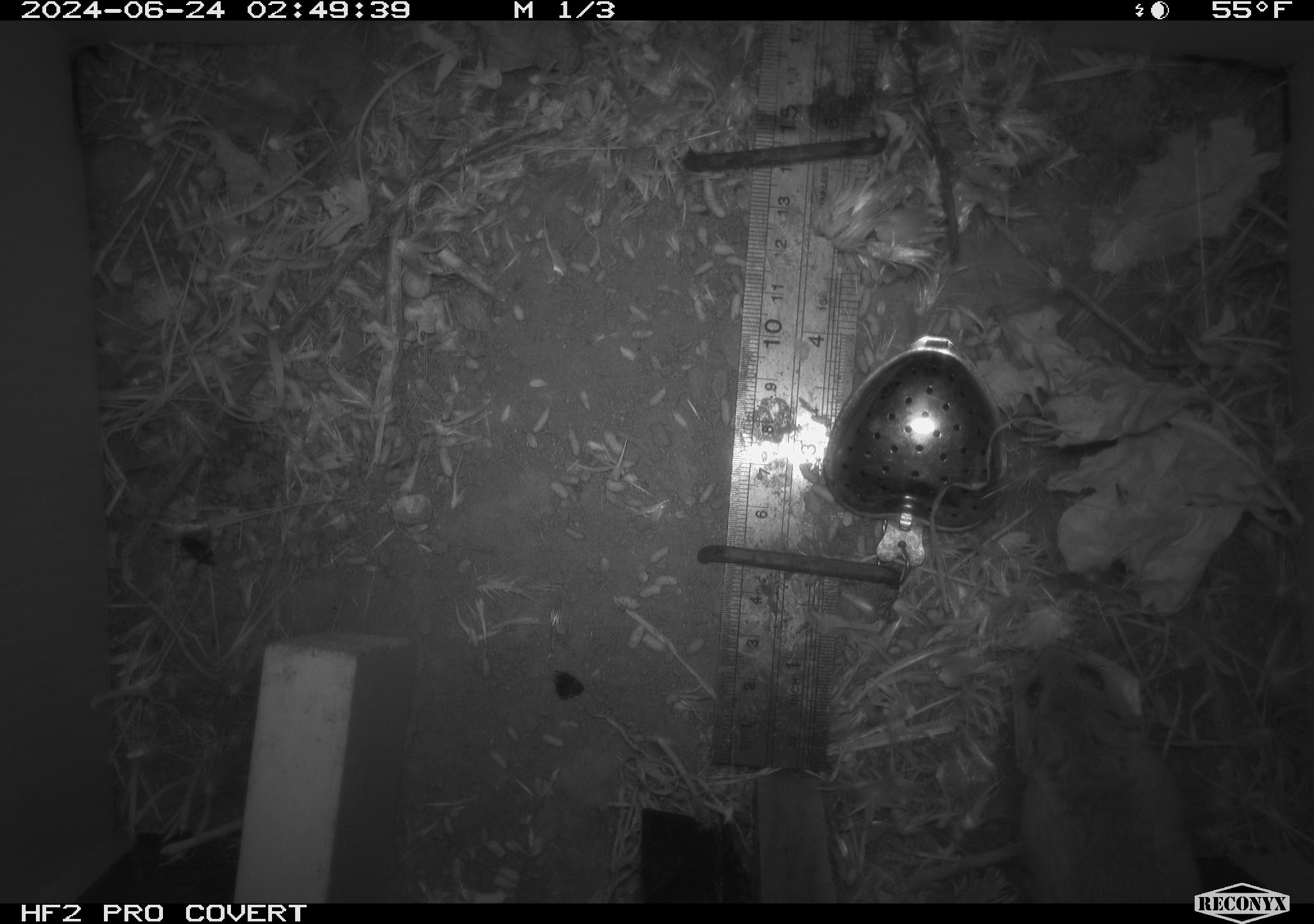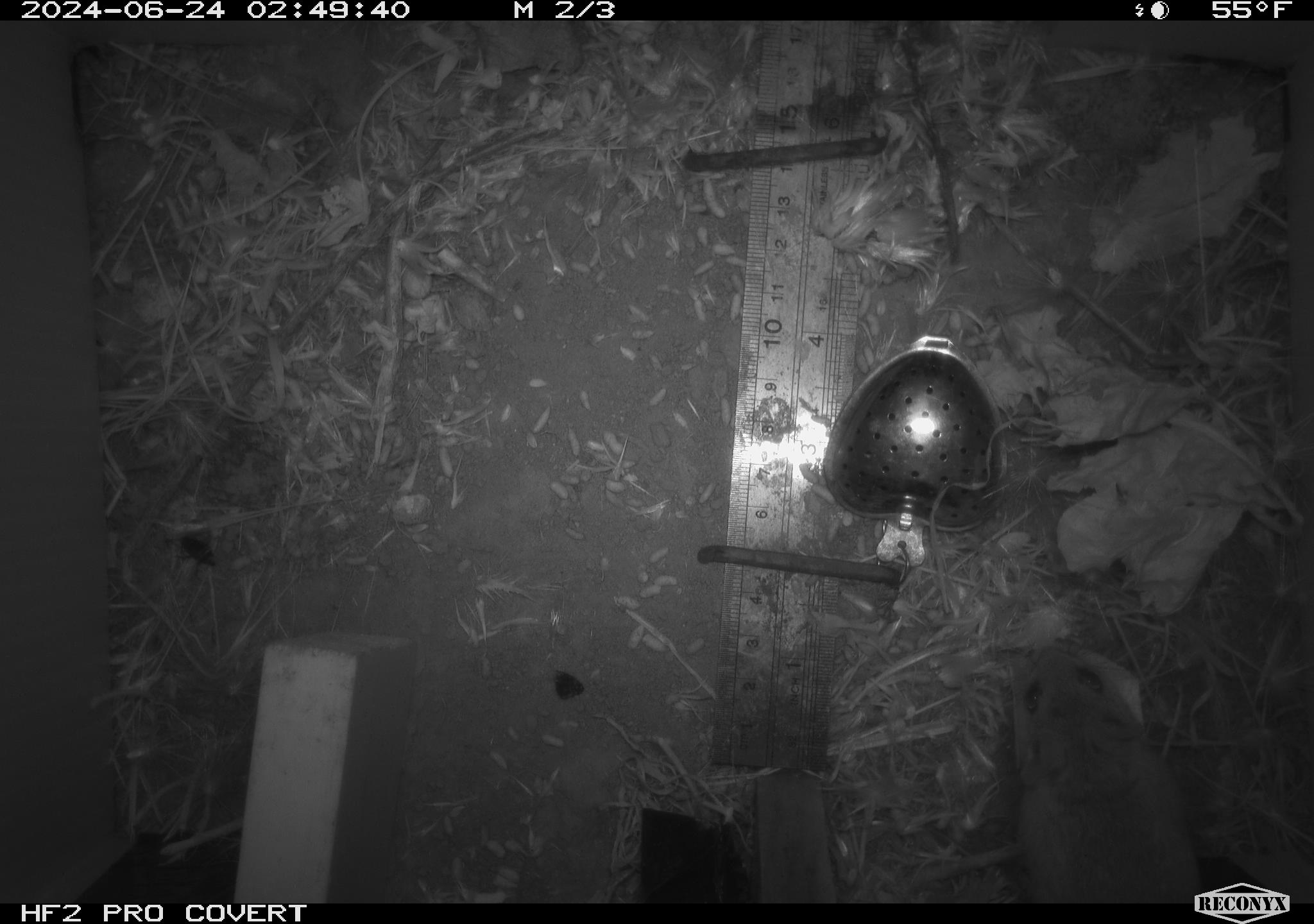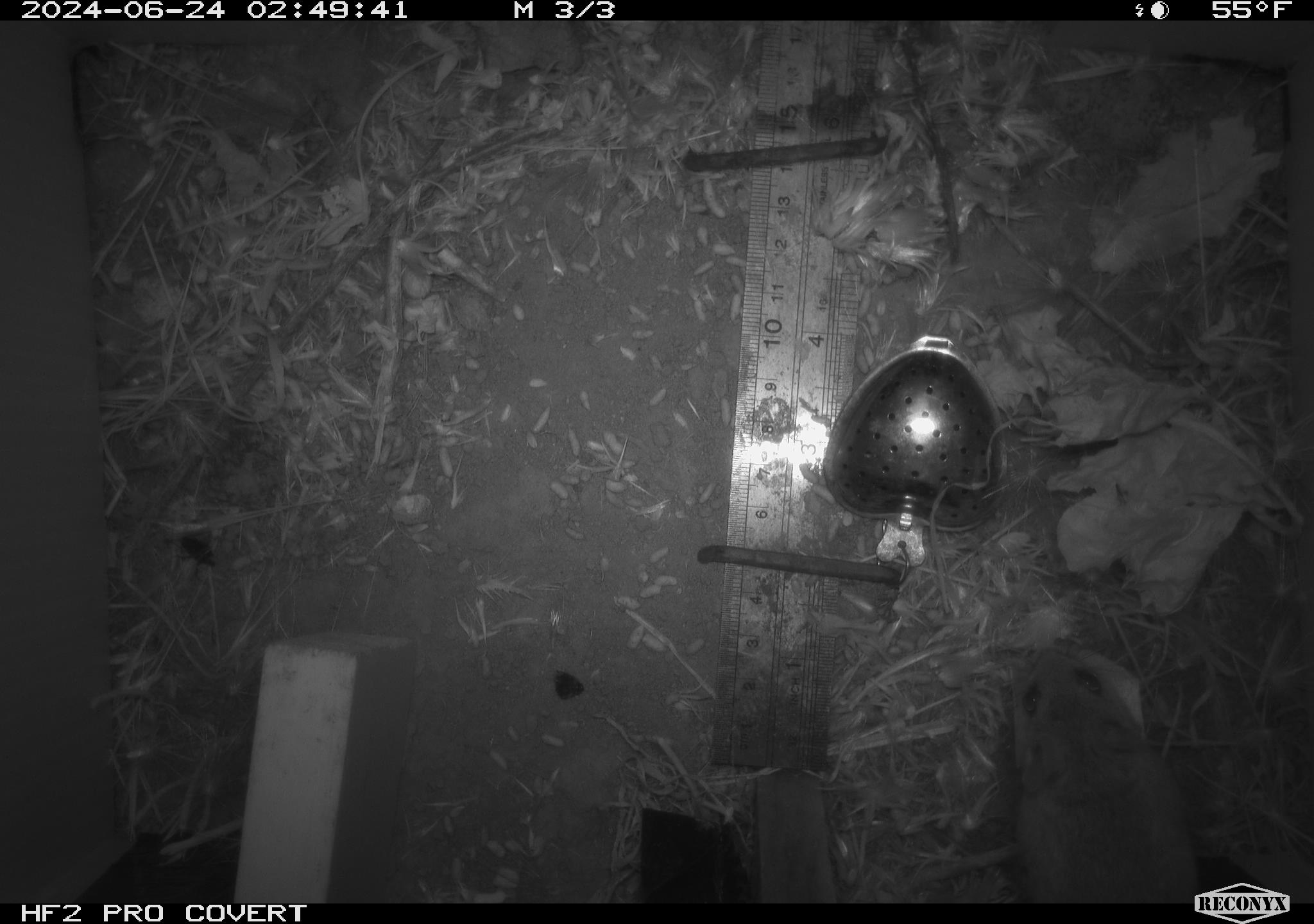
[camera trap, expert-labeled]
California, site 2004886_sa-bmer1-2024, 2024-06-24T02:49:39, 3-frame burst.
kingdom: Animalia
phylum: Chordata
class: Mammalia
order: Rodentia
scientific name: Rodentia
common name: mouse species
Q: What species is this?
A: Mouse species (Rodentia).